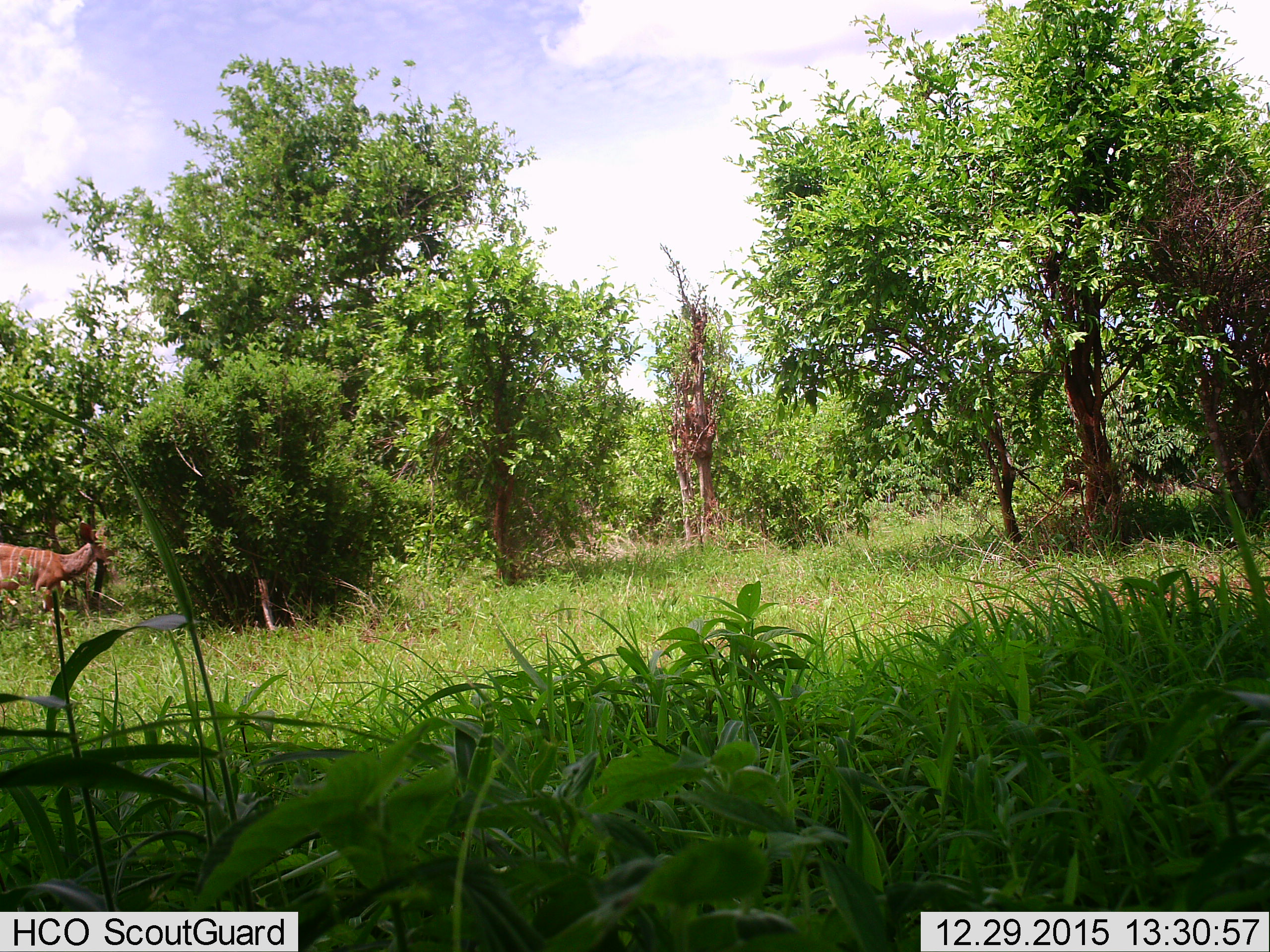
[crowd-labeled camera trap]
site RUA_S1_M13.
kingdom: Animalia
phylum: Chordata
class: Mammalia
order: Artiodactyla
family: Bovidae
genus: Tragelaphus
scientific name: Tragelaphus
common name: kudu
Kudu (Tragelaphus), count 1. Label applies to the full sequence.